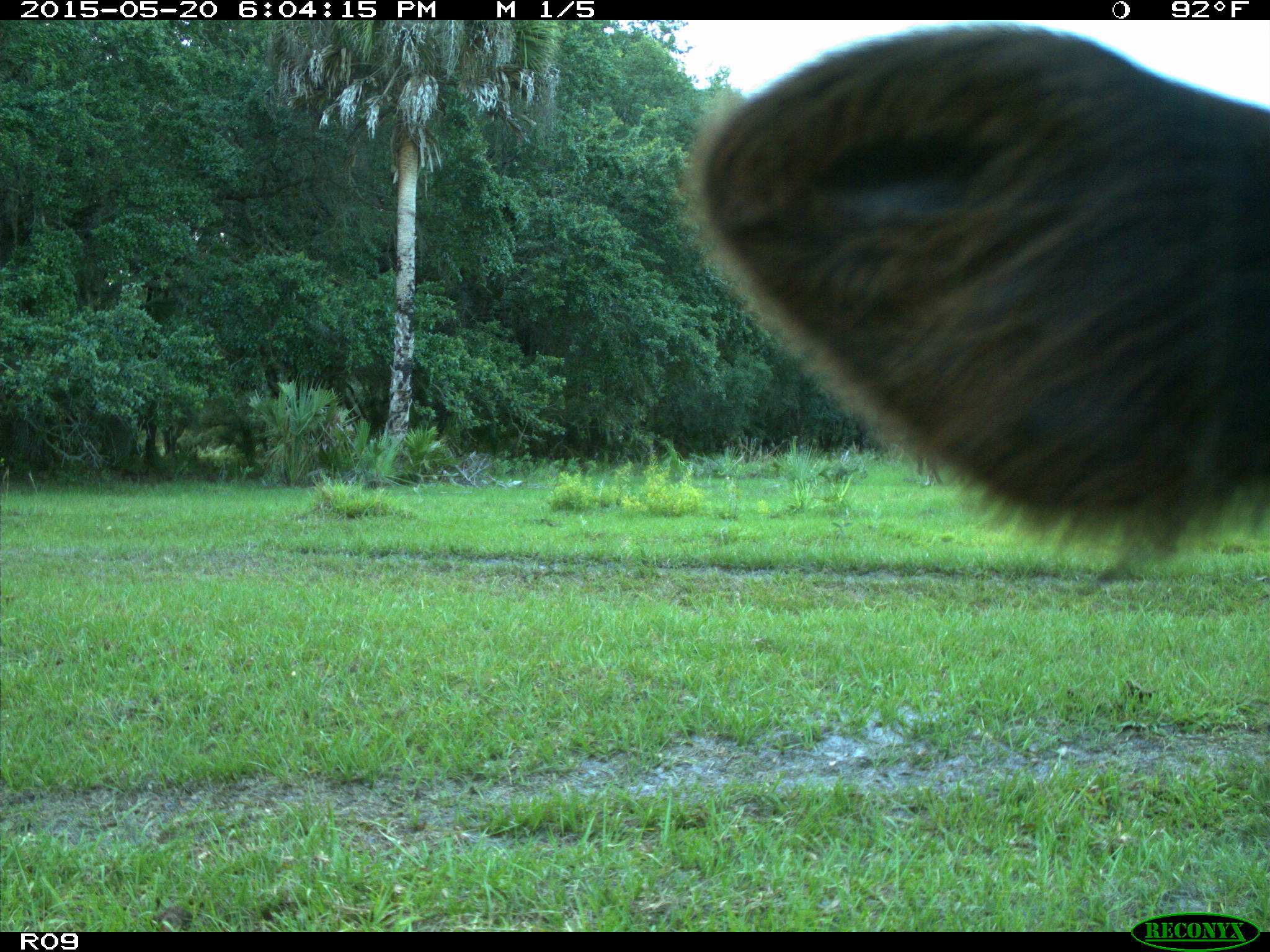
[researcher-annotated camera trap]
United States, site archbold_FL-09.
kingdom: Animalia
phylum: Chordata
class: Mammalia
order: Artiodactyla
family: Bovidae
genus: Bos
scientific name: Bos taurus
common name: domestic cow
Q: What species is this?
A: Bos taurus (domestic cow).